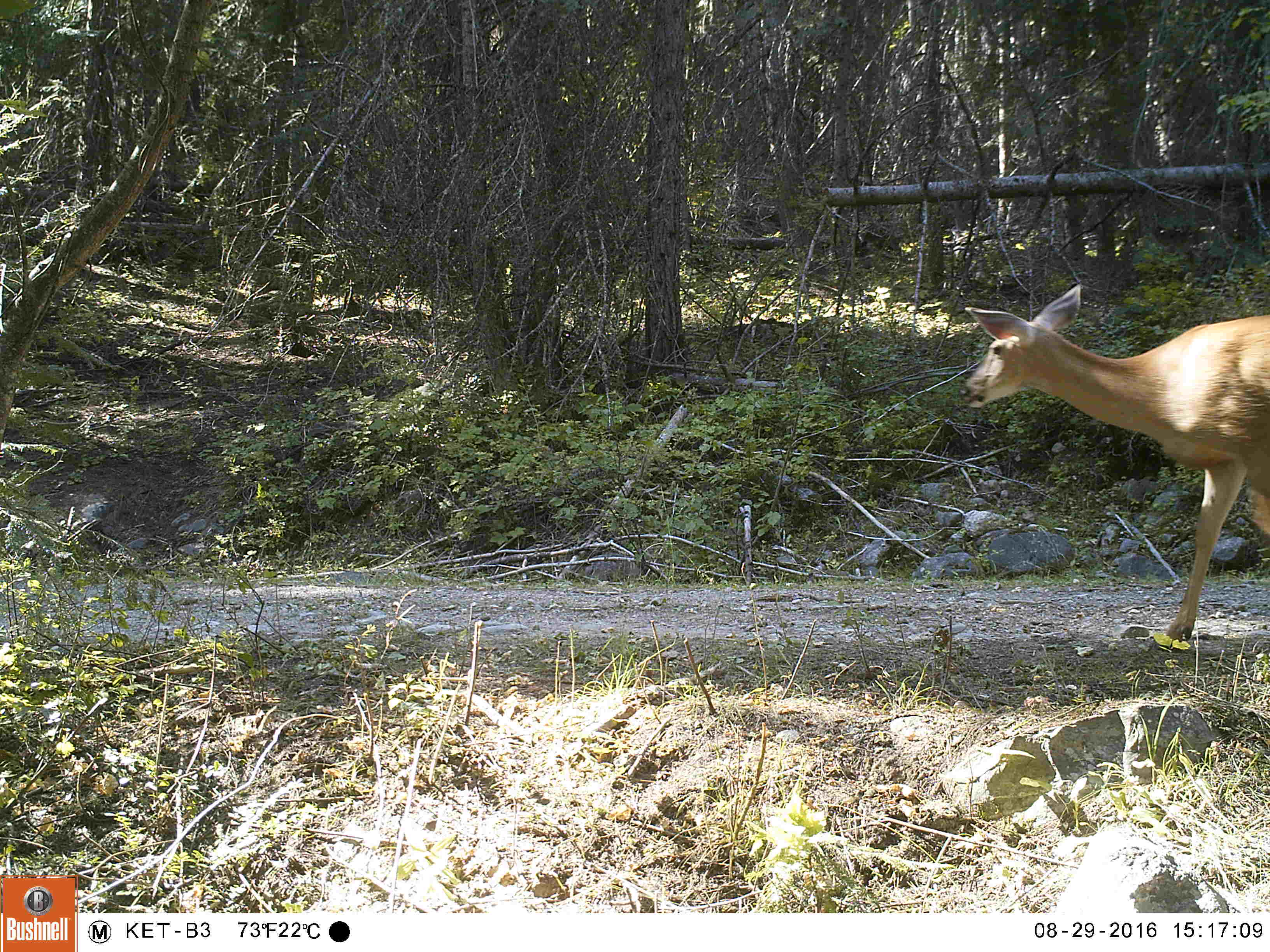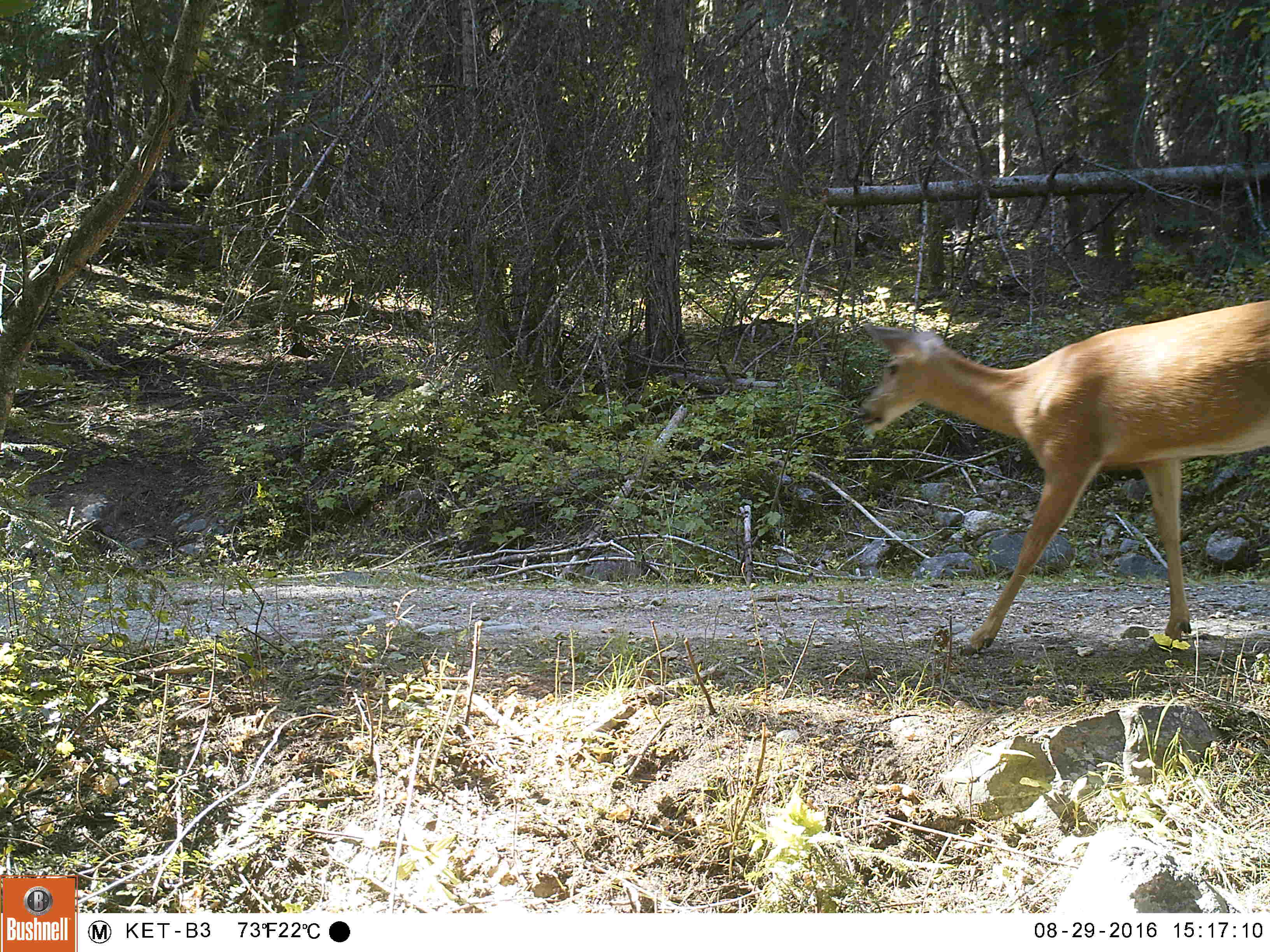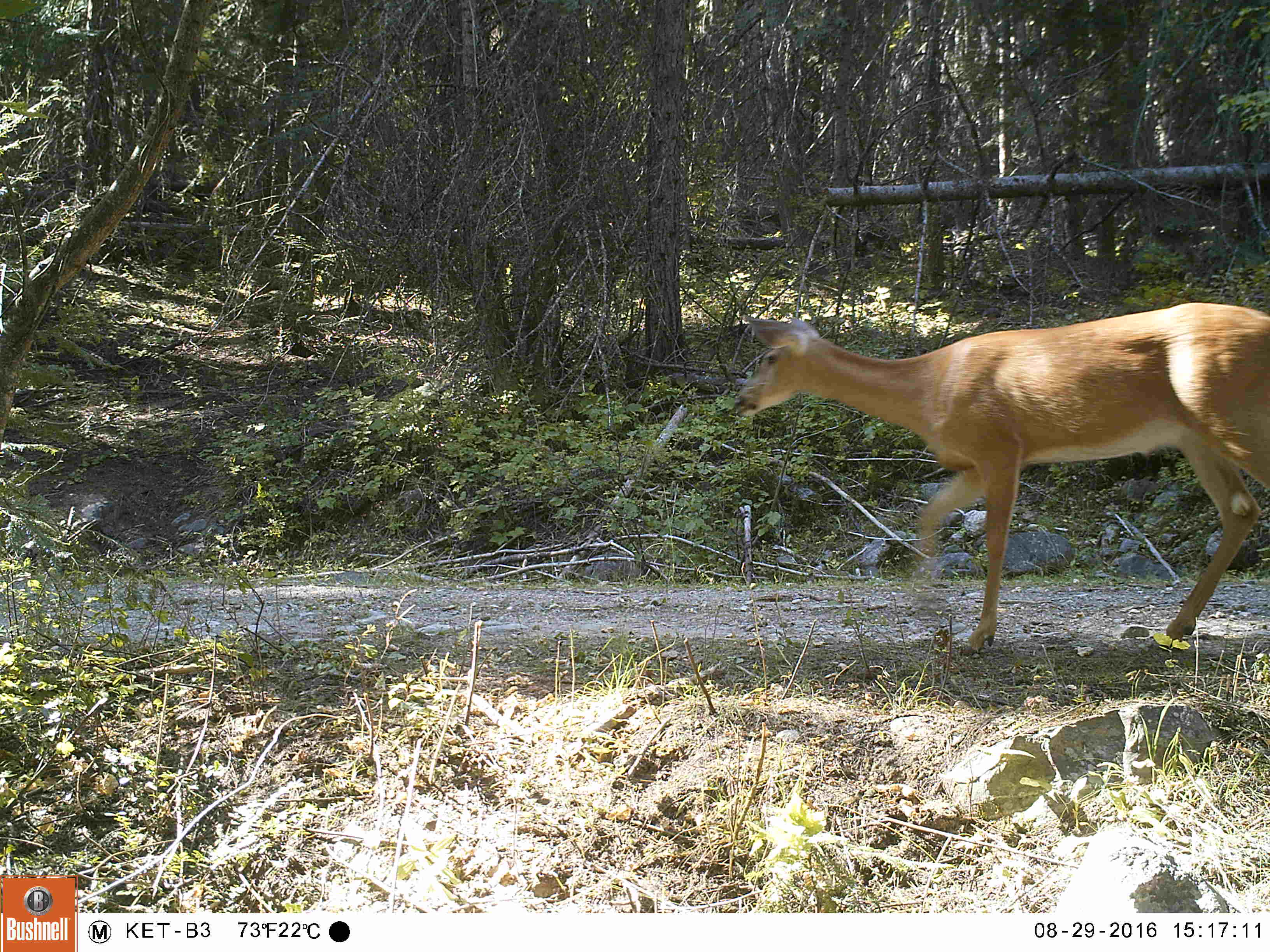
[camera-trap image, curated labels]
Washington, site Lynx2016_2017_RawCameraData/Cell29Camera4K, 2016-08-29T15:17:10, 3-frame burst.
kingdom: Animalia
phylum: Chordata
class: Mammalia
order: Artiodactyla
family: Cervidae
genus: Odocoileus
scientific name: Odocoileus virginianus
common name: white-tailed deer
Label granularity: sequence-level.